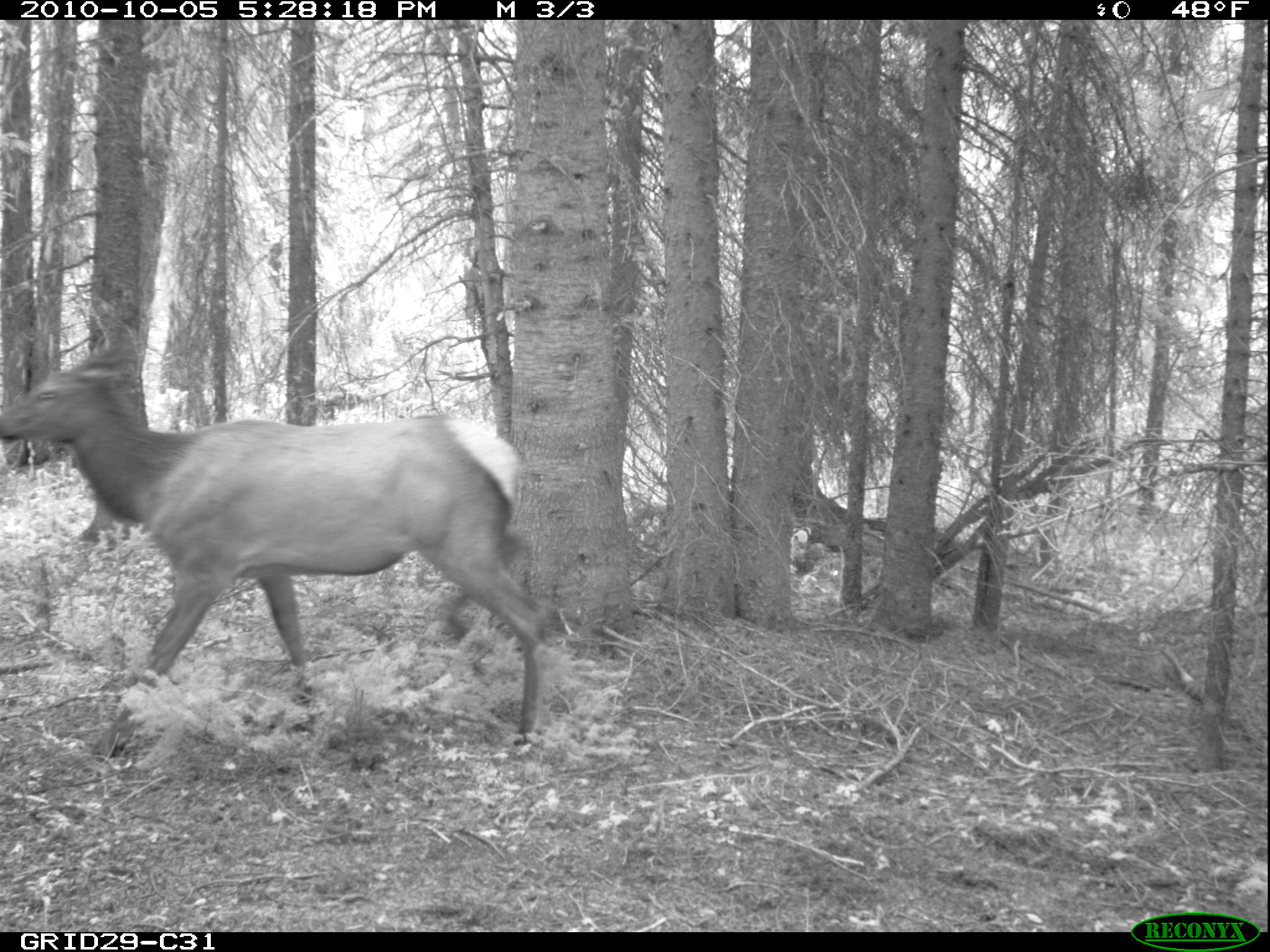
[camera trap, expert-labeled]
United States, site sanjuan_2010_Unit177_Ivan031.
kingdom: Animalia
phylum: Chordata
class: Mammalia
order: Artiodactyla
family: Cervidae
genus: Cervus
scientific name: Cervus elaphus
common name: red deer